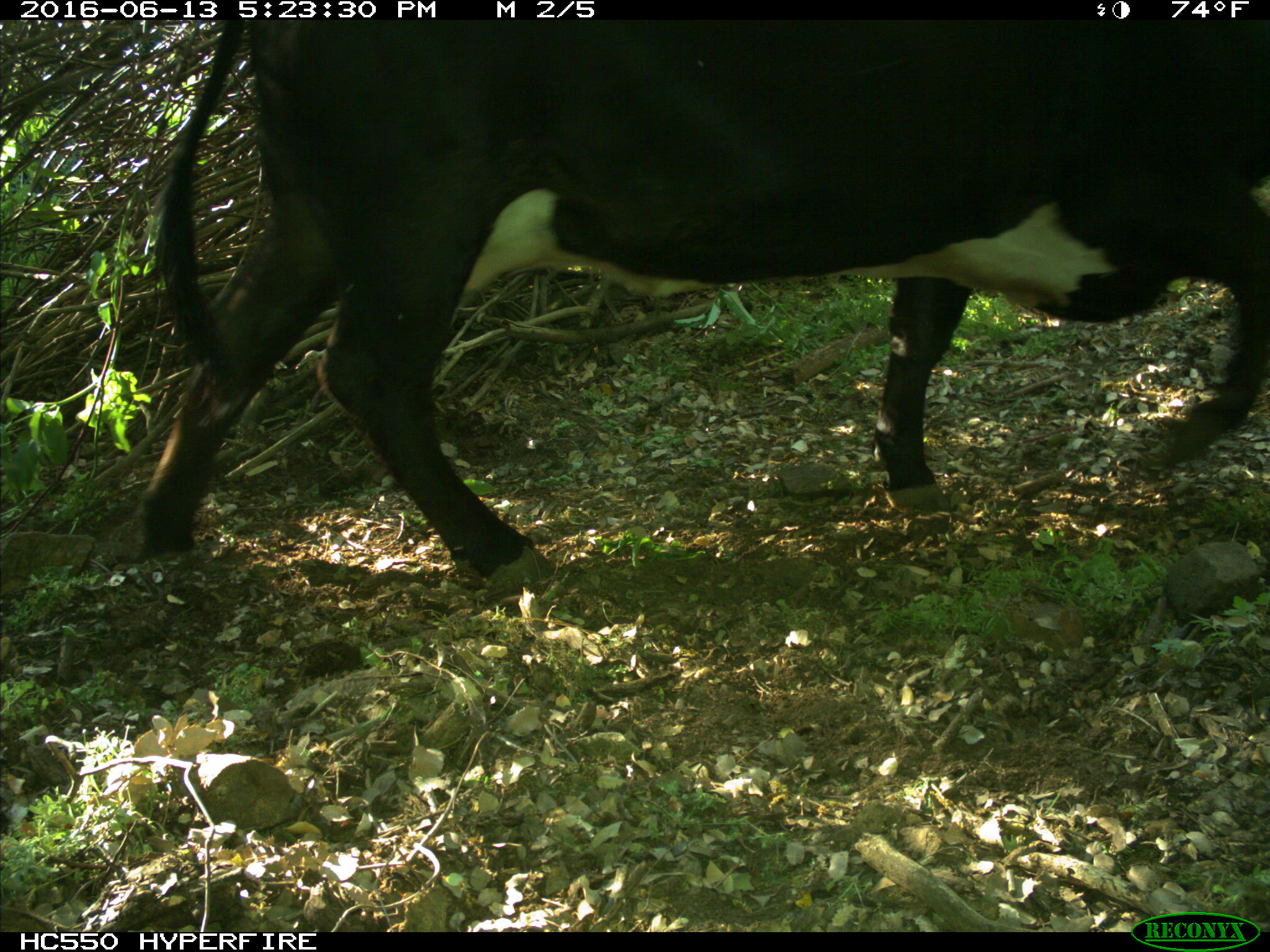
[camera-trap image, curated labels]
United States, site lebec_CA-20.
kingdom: Animalia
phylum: Chordata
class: Mammalia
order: Artiodactyla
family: Bovidae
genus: Bos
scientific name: Bos taurus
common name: domestic cow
Bos taurus (domestic cow).